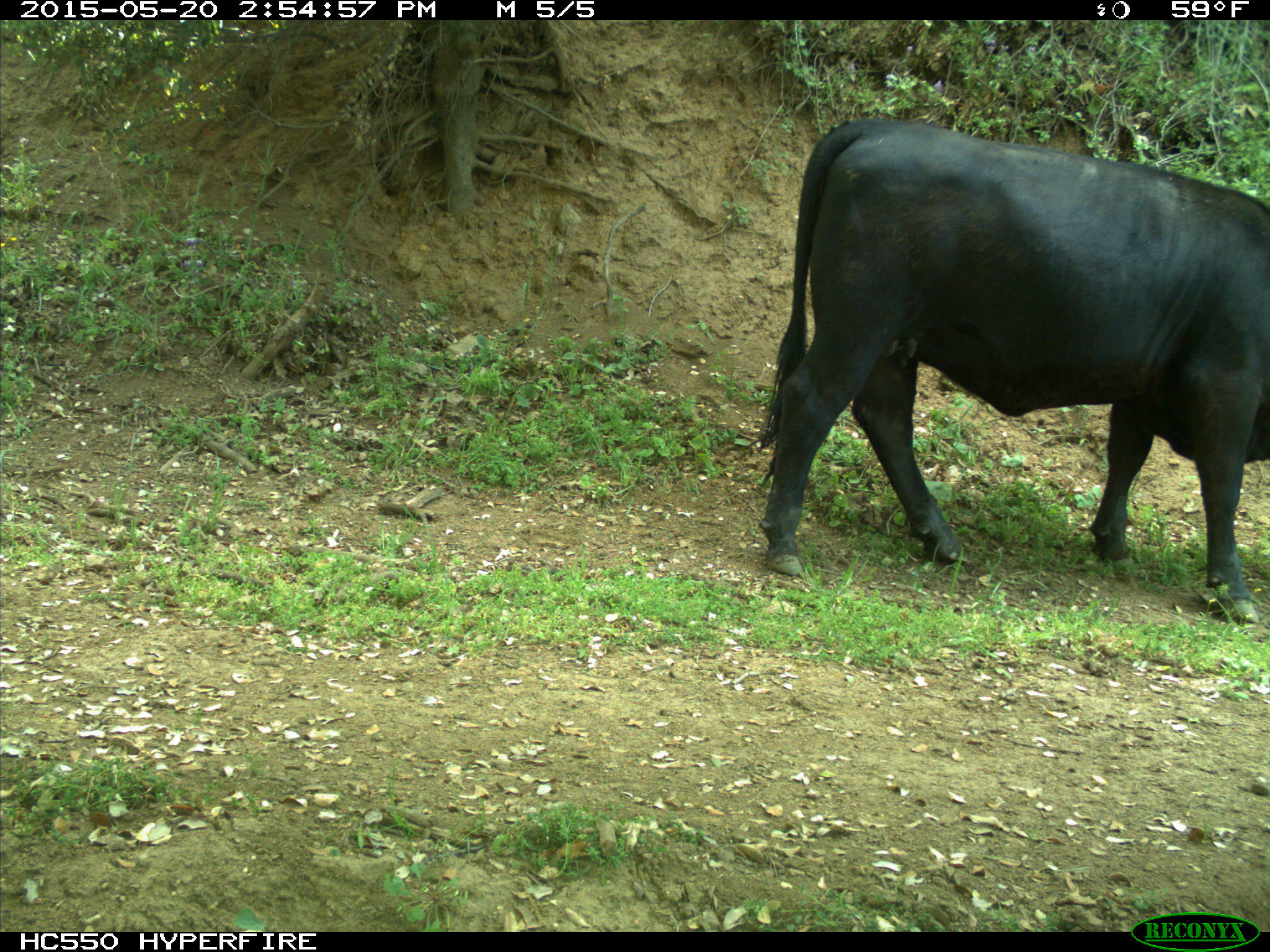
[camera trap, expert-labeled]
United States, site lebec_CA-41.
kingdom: Animalia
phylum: Chordata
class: Mammalia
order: Artiodactyla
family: Bovidae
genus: Bos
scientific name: Bos taurus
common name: domestic cow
Bos taurus (domestic cow).